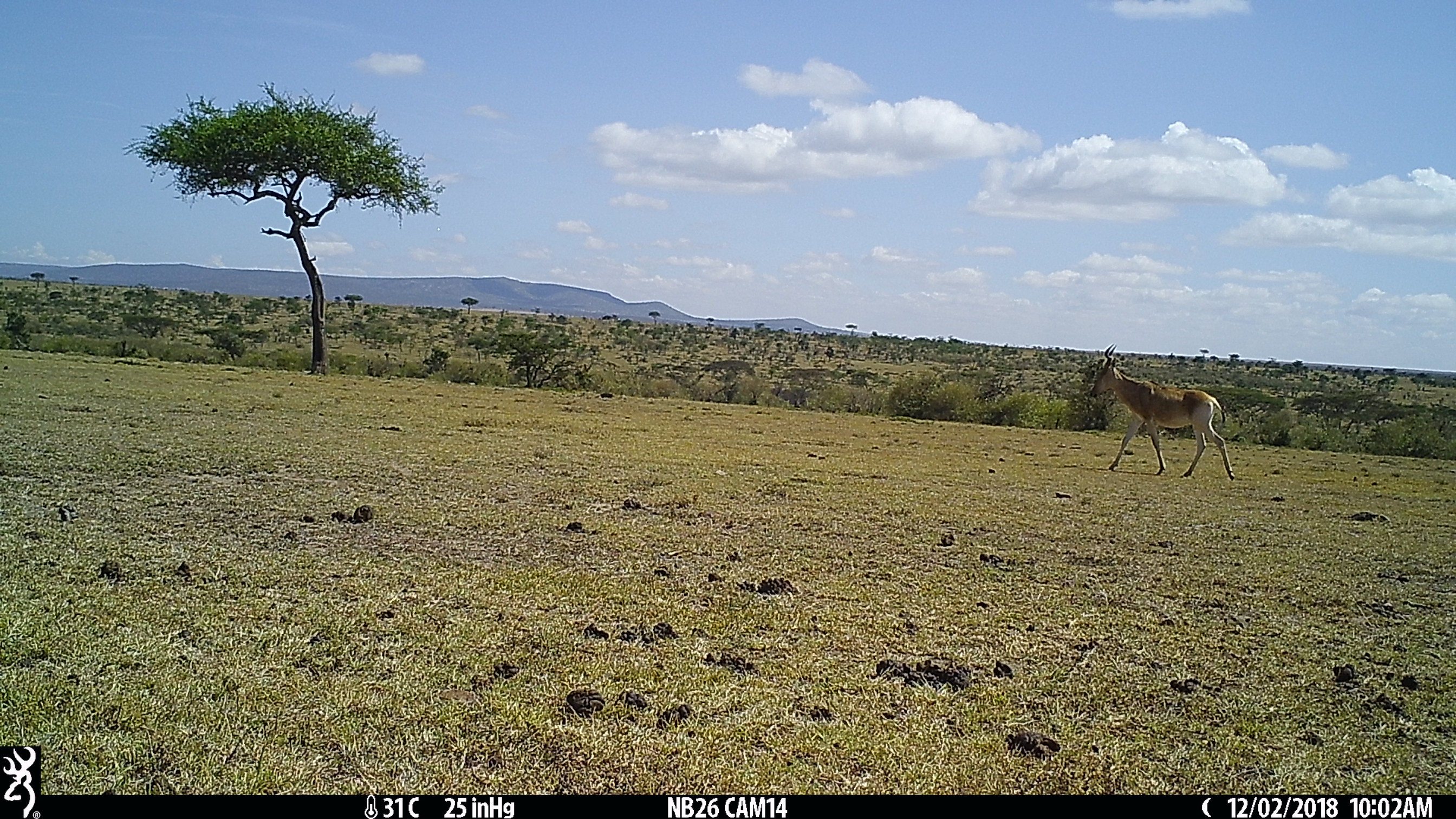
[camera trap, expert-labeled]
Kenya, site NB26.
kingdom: Animalia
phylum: Chordata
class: Mammalia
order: Artiodactyla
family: Bovidae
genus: Alcelaphus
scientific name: Alcelaphus buselaphus cokii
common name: coke's hartebeest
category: hartebeest cokes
Hartebeest cokes (coke's hartebeest) (Alcelaphus buselaphus cokii).